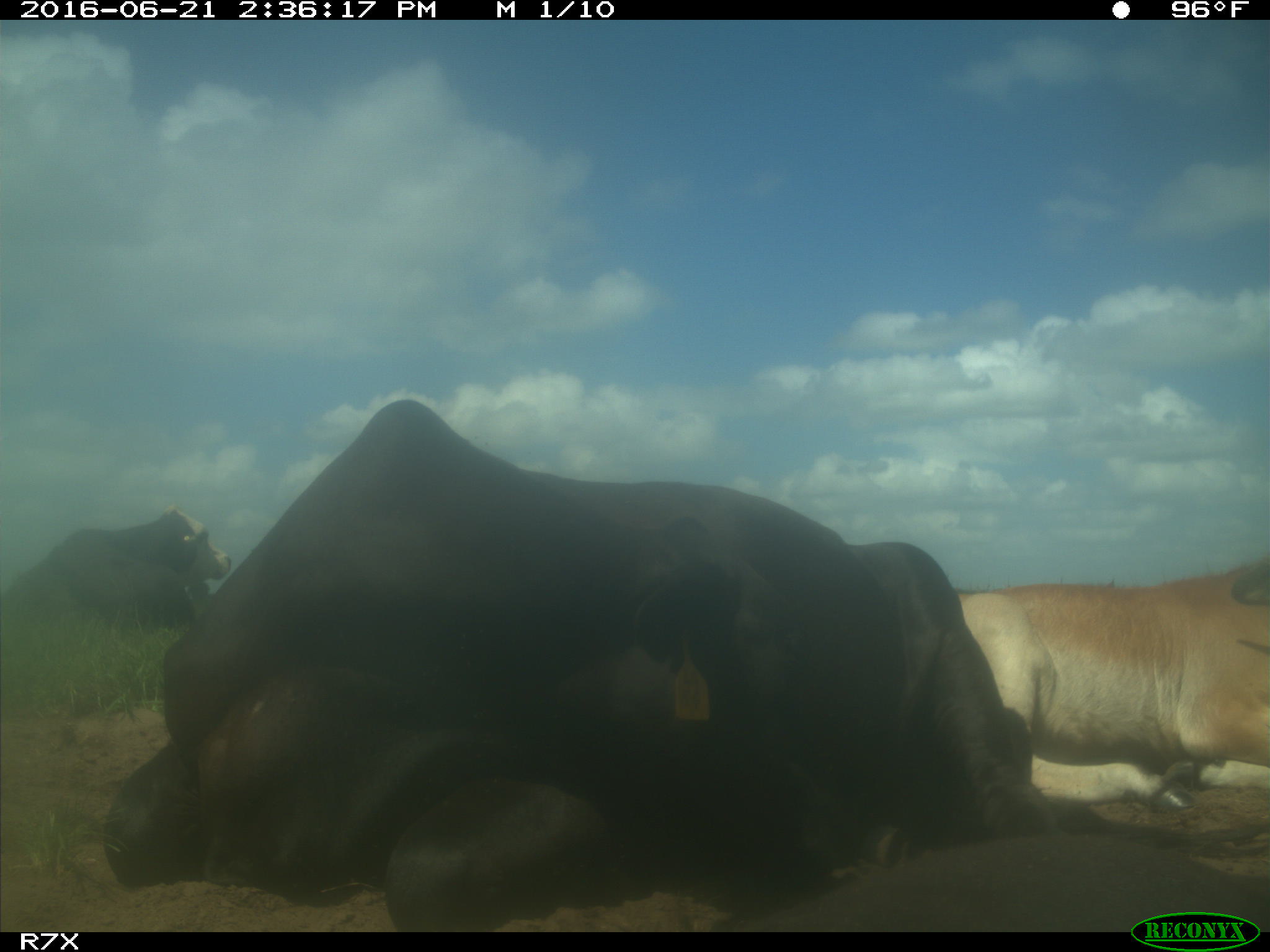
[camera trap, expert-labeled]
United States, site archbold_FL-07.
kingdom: Animalia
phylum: Chordata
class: Mammalia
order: Artiodactyla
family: Bovidae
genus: Bos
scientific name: Bos taurus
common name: domestic cow